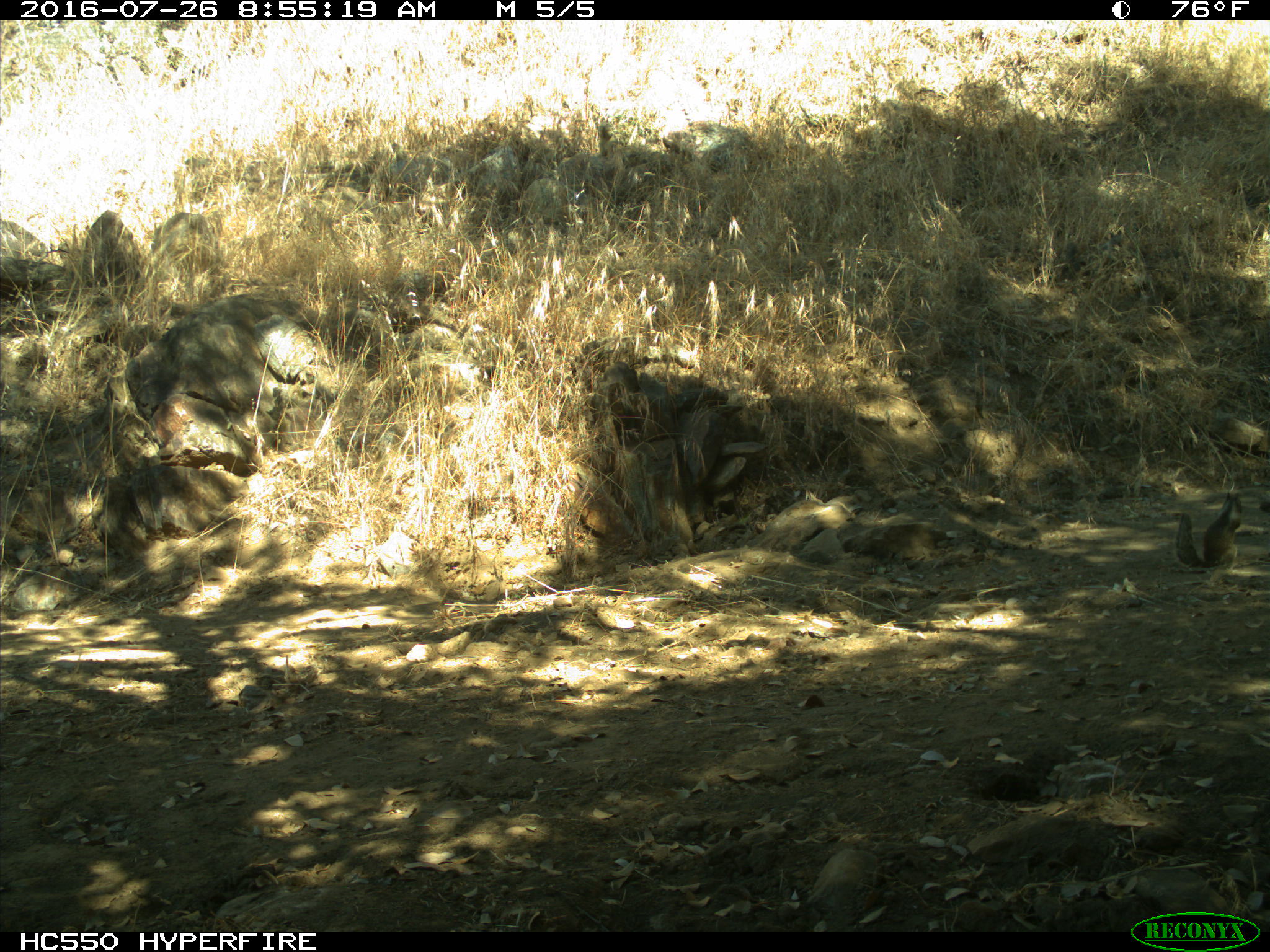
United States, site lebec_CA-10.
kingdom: Animalia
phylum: Chordata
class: Mammalia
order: Rodentia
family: Sciuridae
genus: Otospermophilus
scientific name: Otospermophilus beecheyi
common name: california ground squirrel